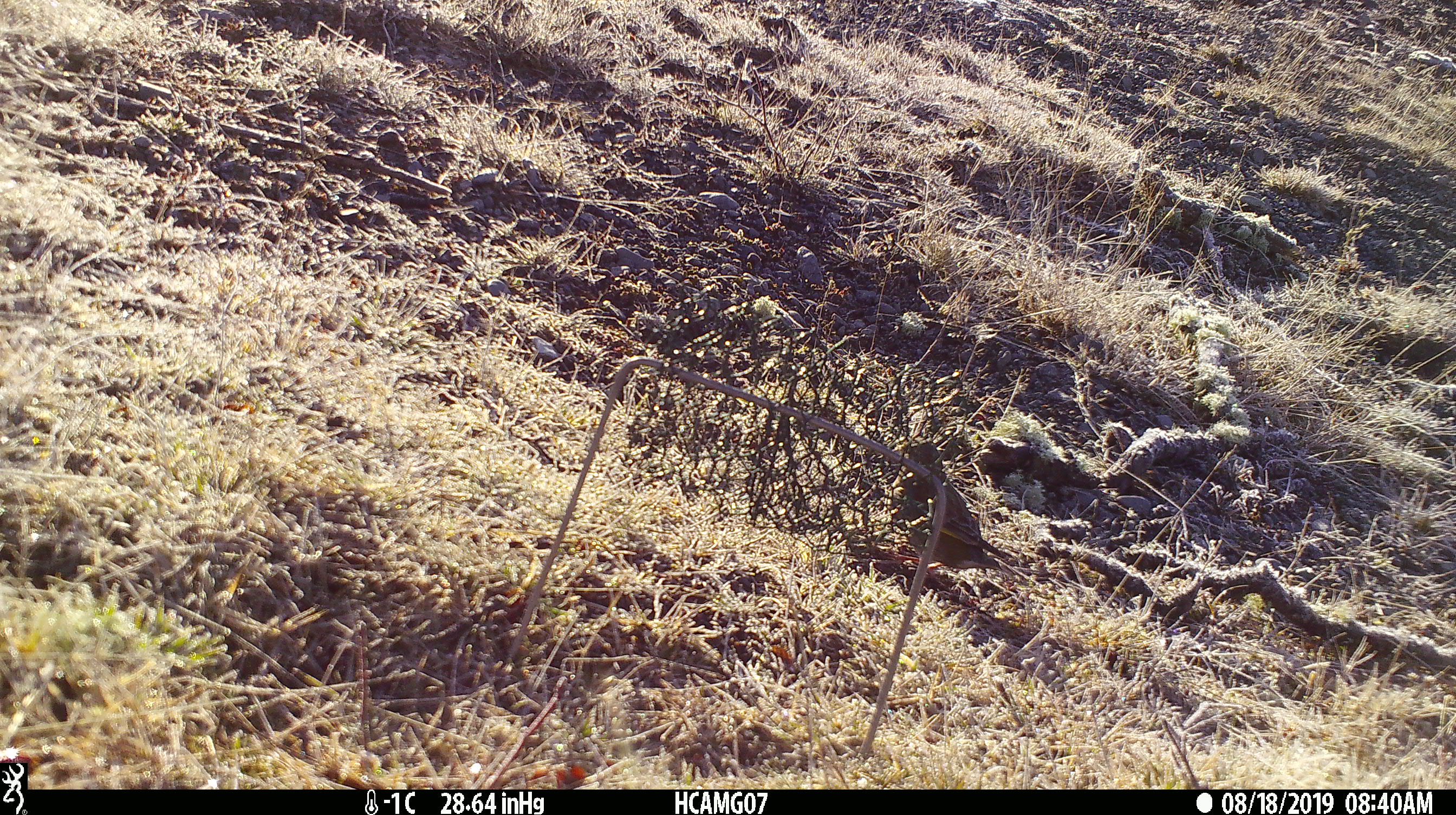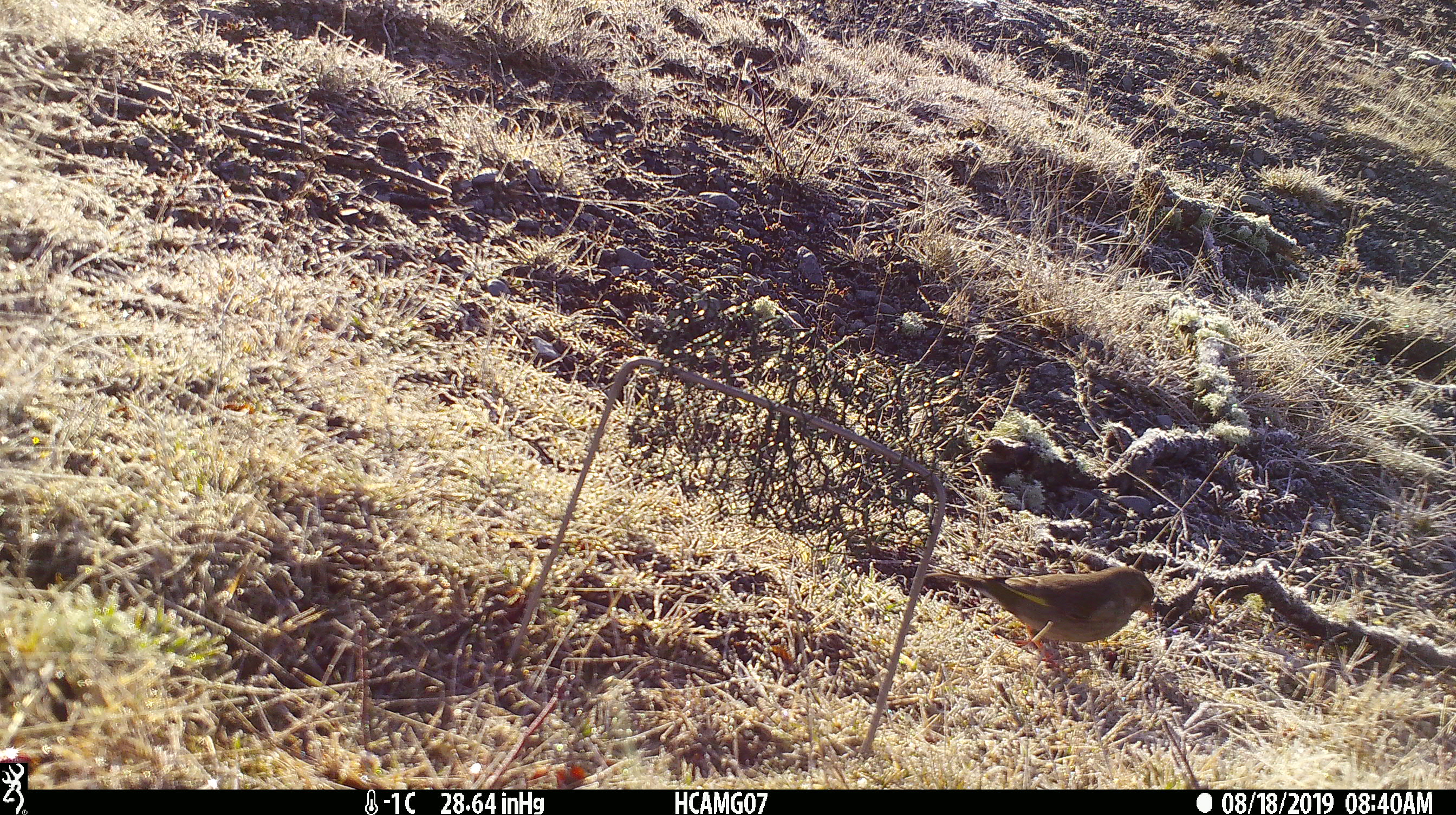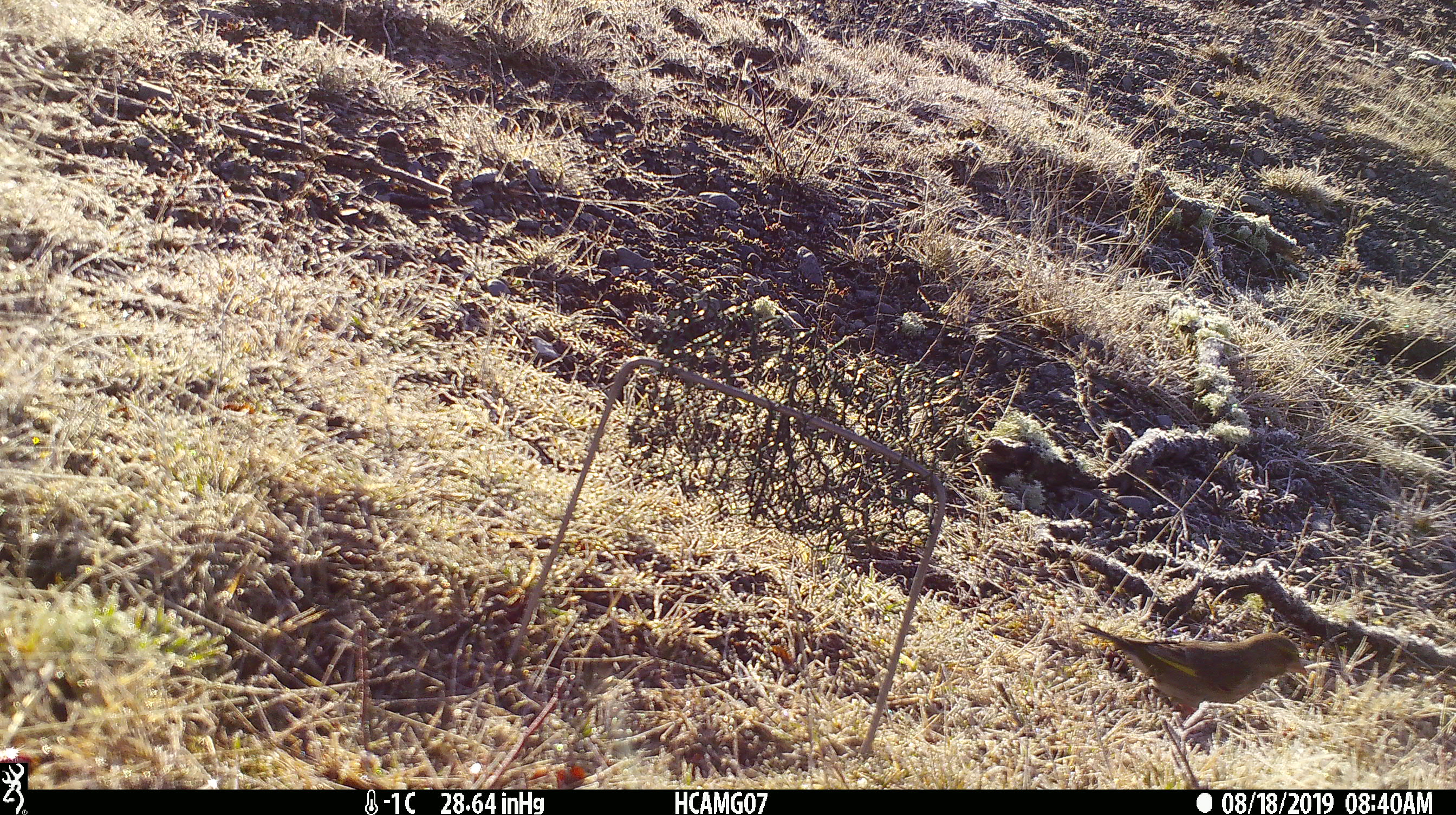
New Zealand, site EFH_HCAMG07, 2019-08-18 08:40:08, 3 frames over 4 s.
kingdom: Animalia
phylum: Chordata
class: Aves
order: Passeriformes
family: Fringillidae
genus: Chloris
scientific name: Chloris chloris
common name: greenfinch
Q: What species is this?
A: Greenfinch (Chloris chloris).